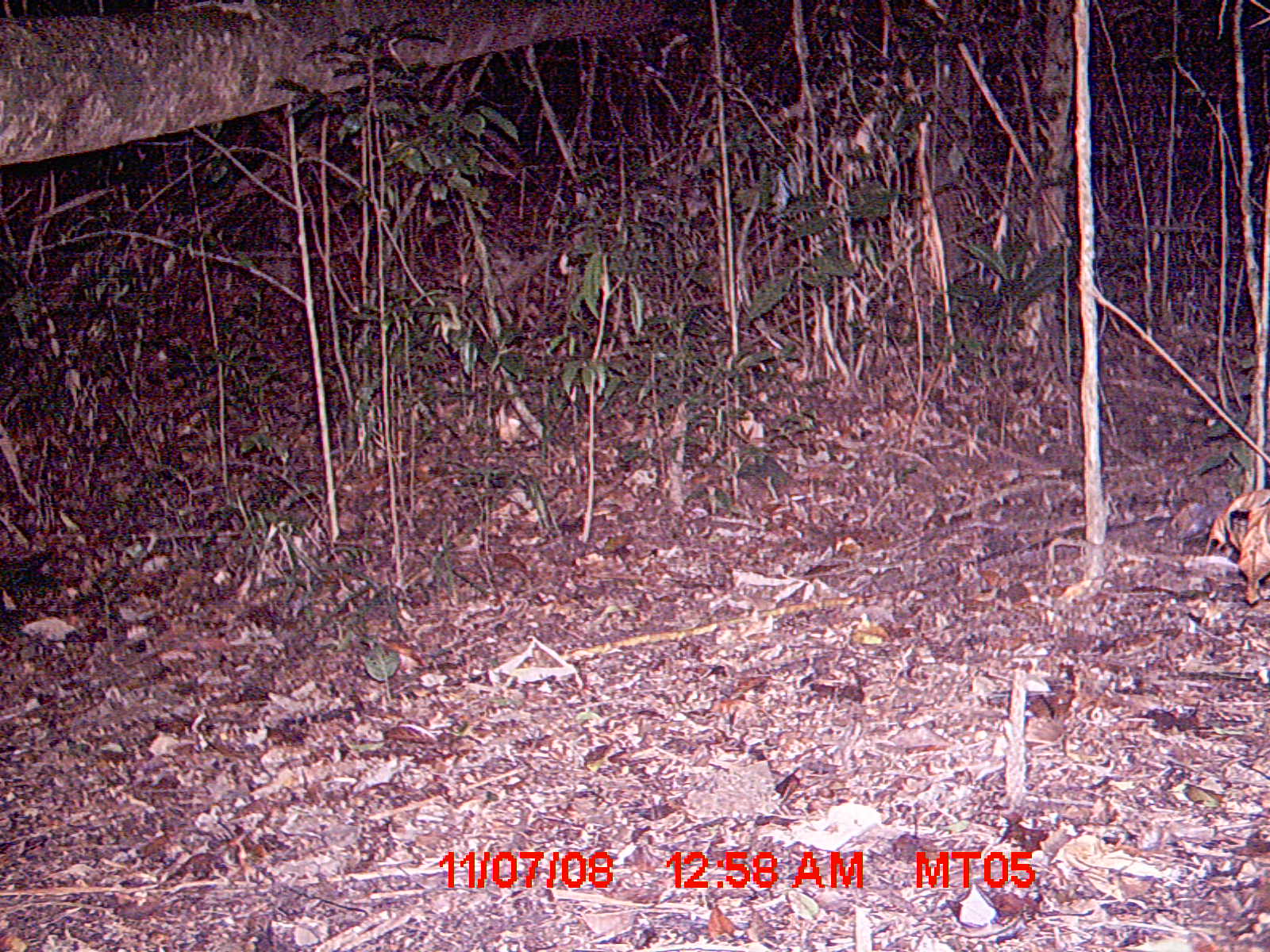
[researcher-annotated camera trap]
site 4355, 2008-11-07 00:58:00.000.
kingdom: Animalia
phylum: Chordata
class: Aves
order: Cuculiformes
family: Cuculidae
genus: Coua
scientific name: Coua serriana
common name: red-breasted coua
Coua serriana (red-breasted coua), count 1.